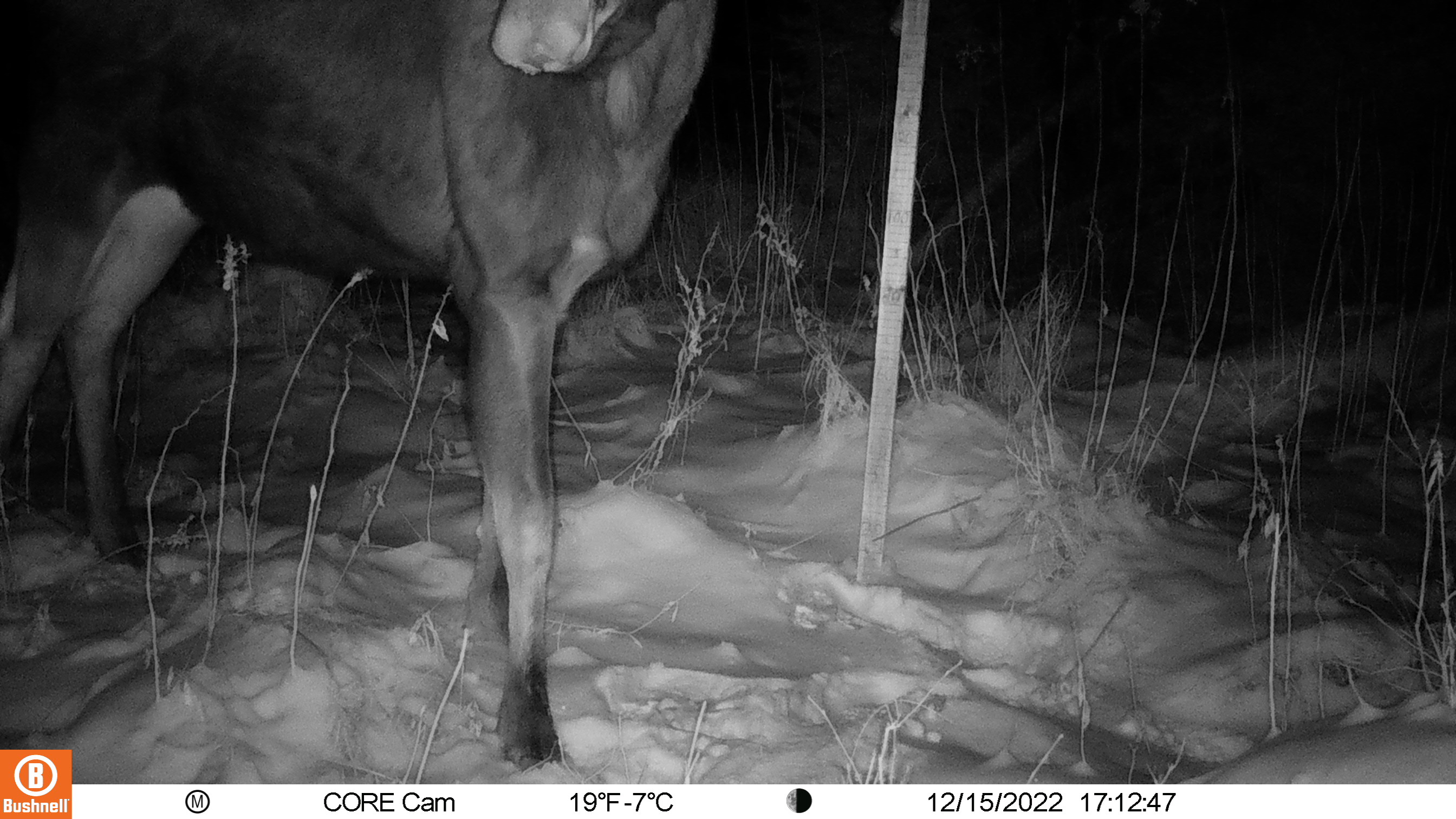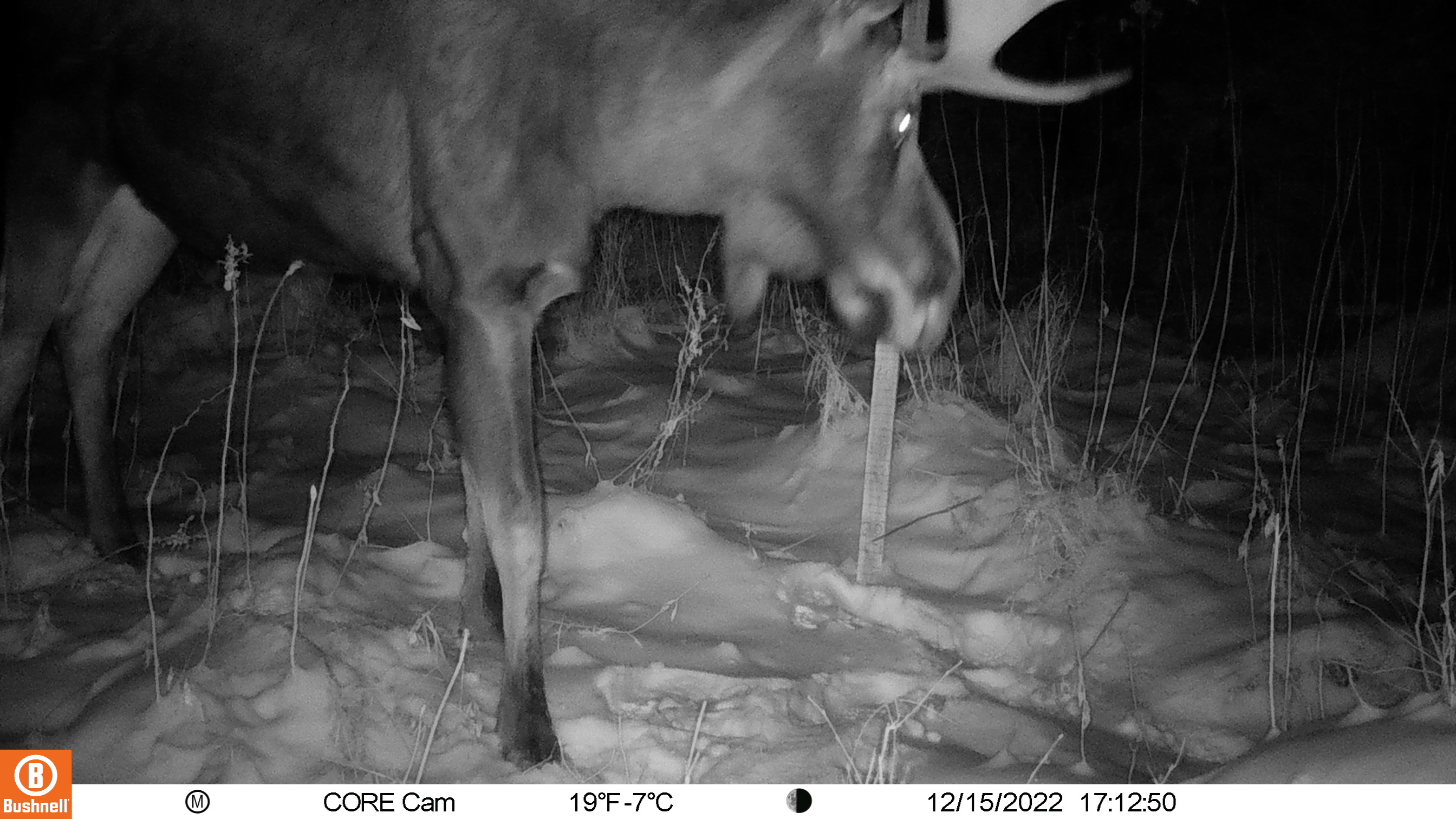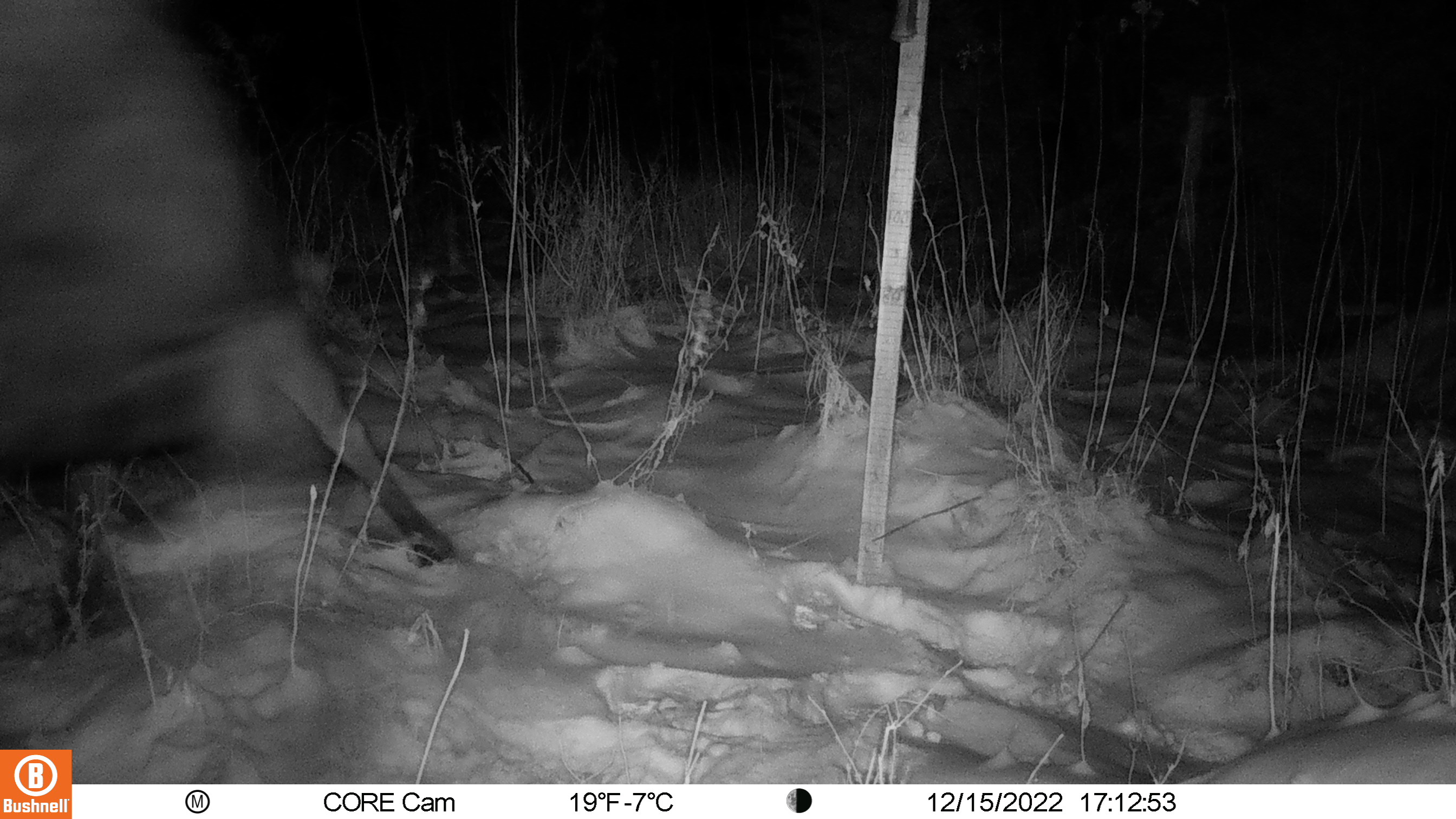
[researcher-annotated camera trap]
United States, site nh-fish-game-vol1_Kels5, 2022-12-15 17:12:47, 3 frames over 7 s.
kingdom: Animalia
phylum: Chordata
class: Mammalia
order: Artiodactyla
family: Cervidae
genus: Alces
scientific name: Alces alces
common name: moose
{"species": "moose (Alces alces)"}